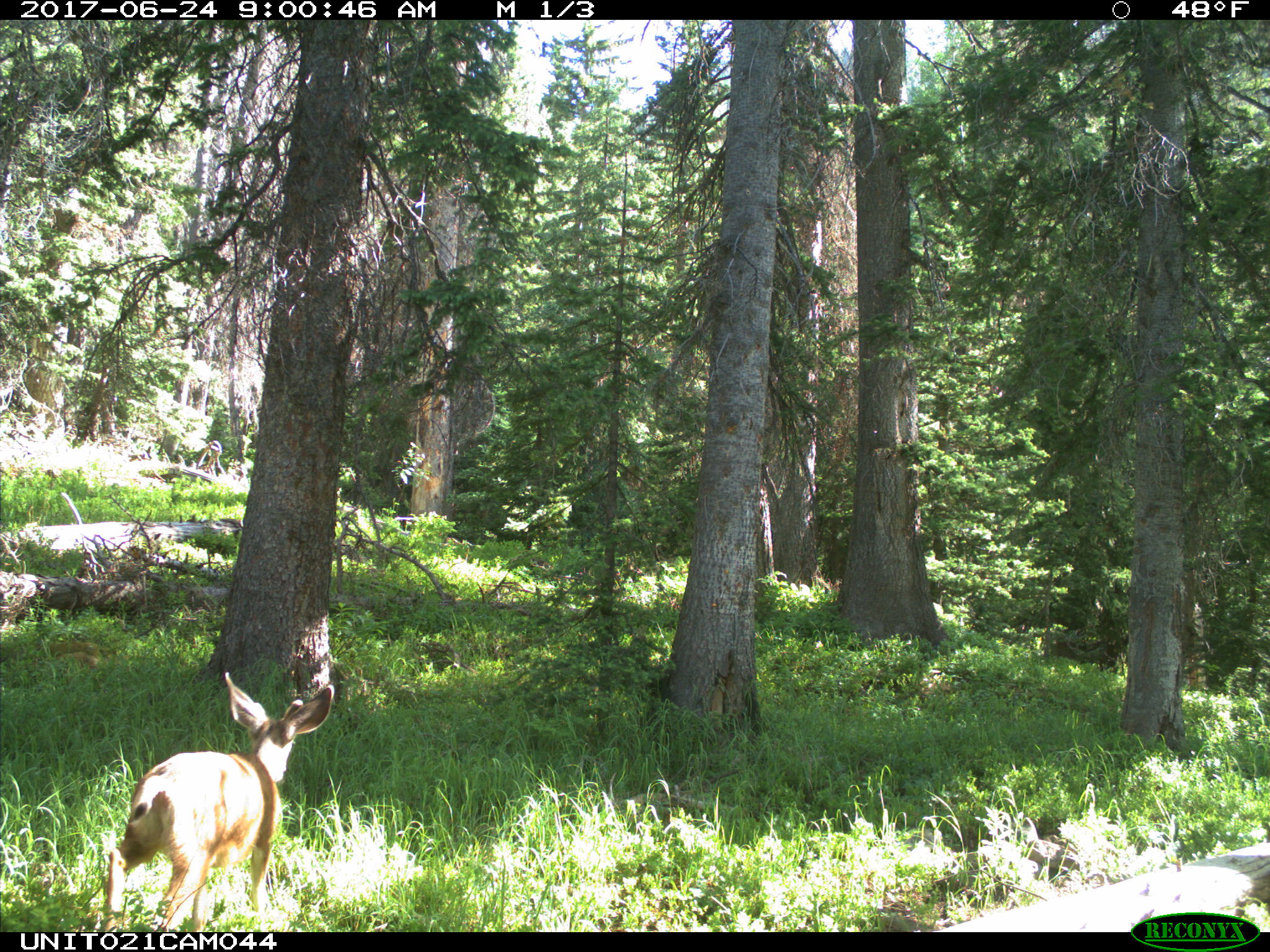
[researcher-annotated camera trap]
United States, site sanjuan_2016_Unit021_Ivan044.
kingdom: Animalia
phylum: Chordata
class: Mammalia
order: Artiodactyla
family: Cervidae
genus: Odocoileus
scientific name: Odocoileus hemionus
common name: mule deer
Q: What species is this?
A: Odocoileus hemionus (mule deer).